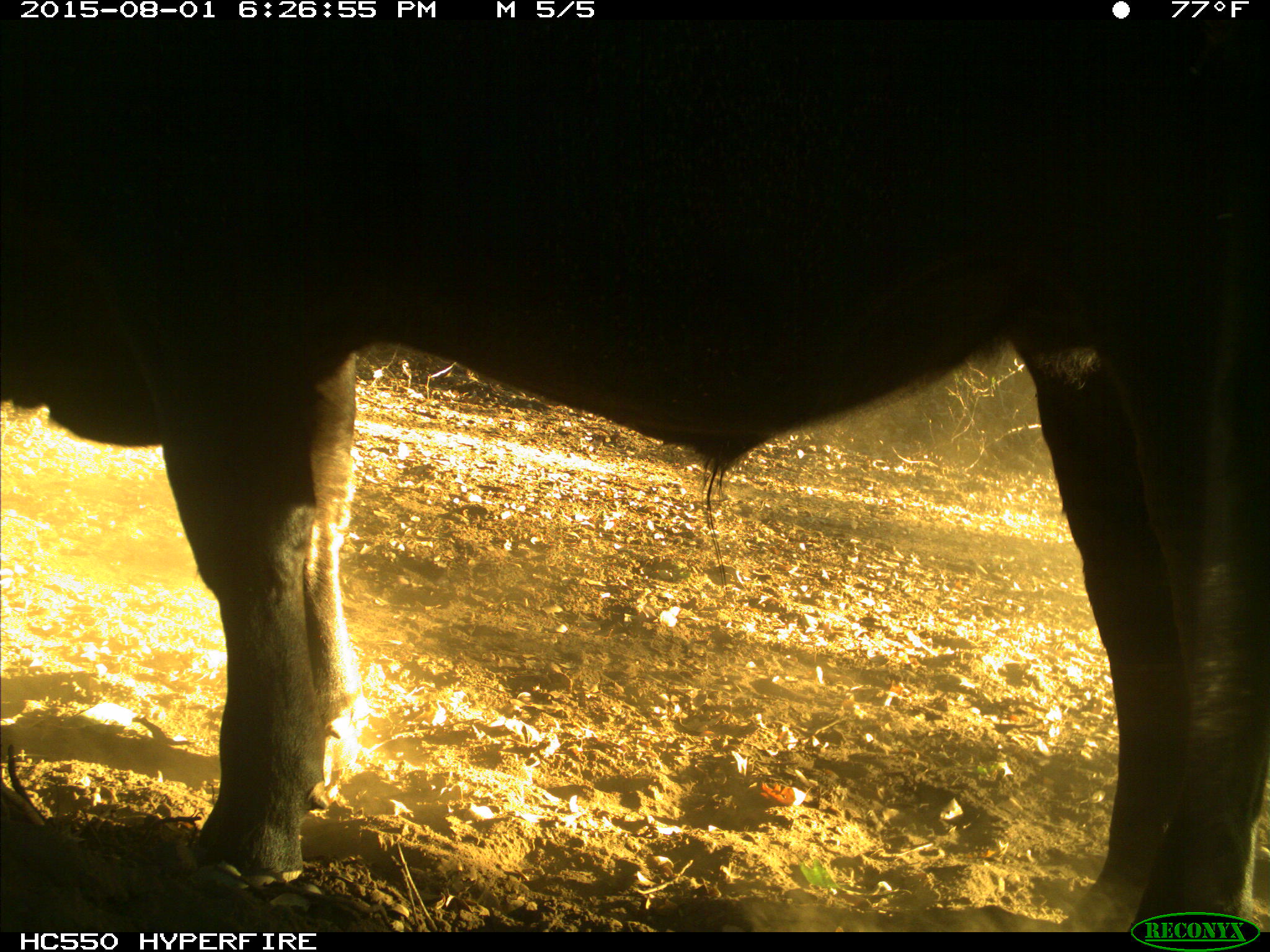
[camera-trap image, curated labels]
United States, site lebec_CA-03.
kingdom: Animalia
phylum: Chordata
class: Mammalia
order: Artiodactyla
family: Bovidae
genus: Bos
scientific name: Bos taurus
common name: domestic cow